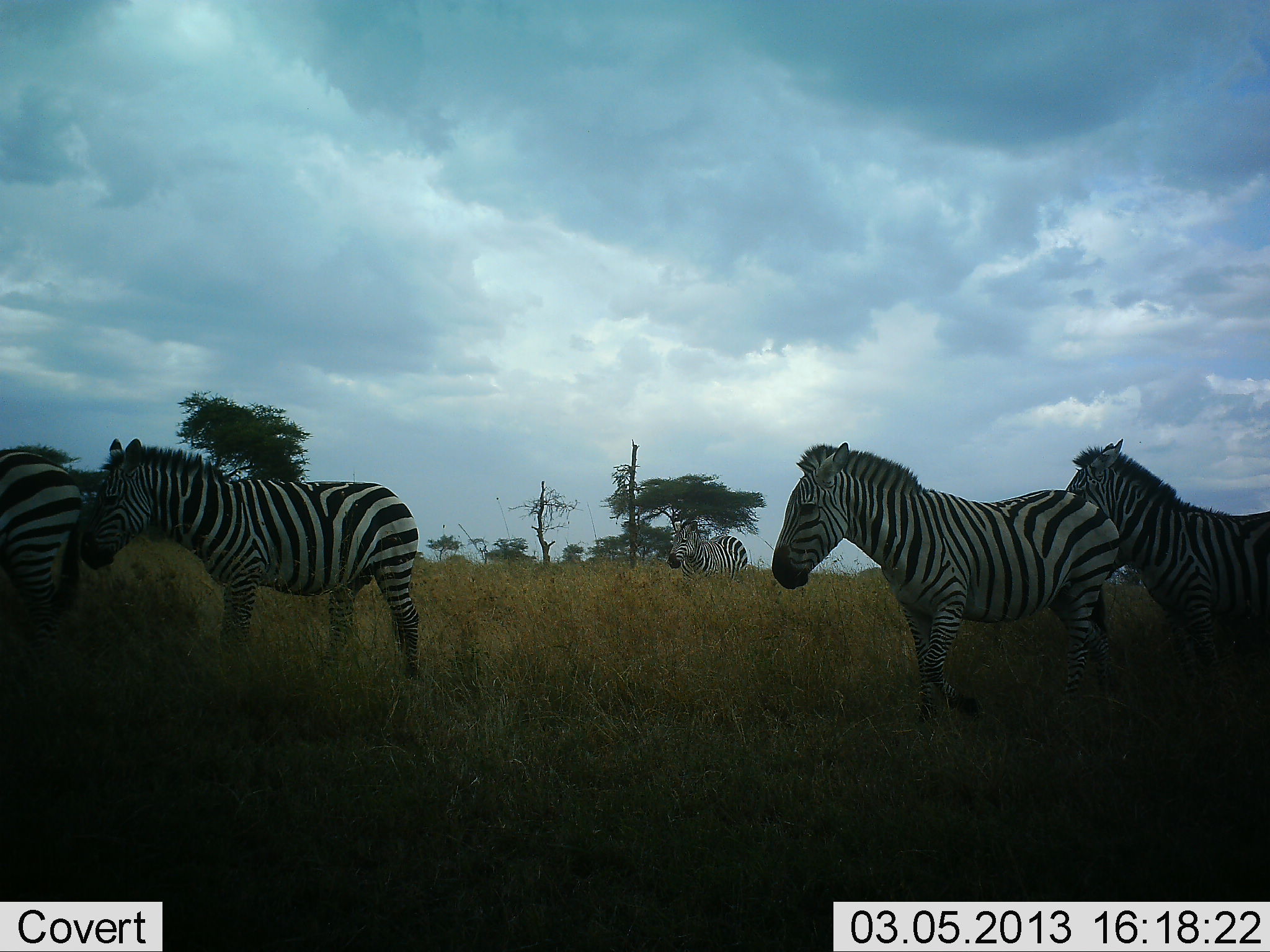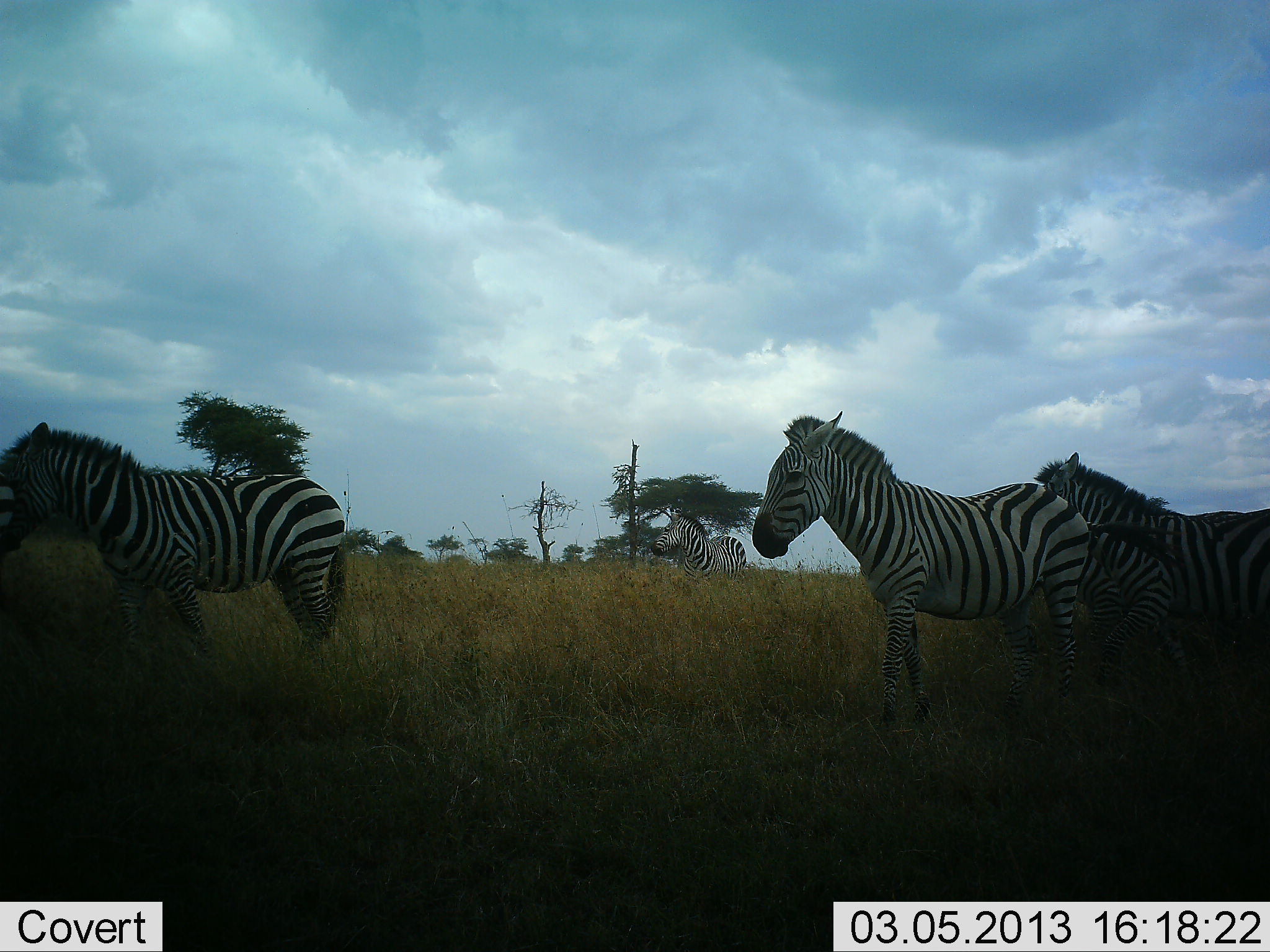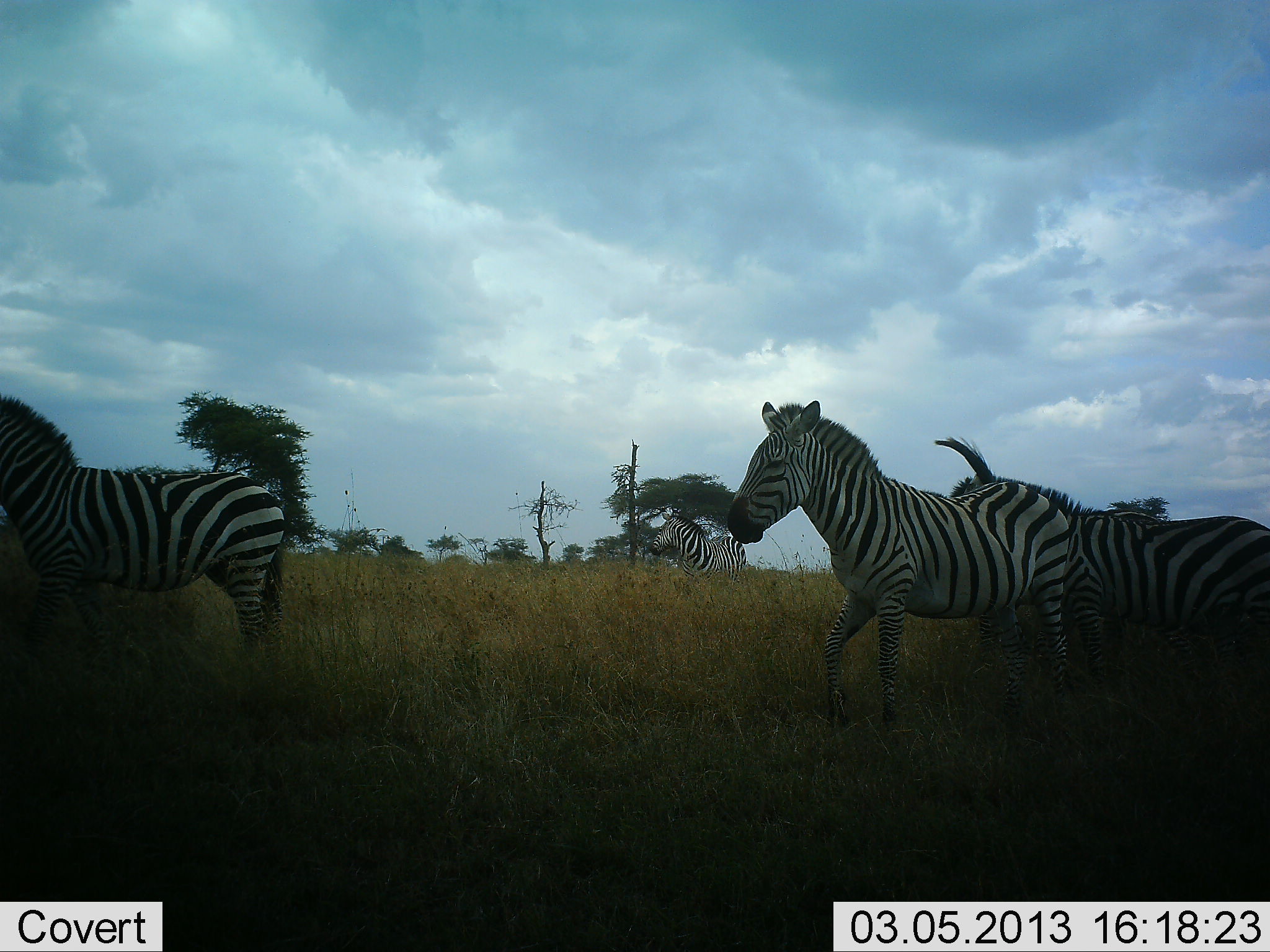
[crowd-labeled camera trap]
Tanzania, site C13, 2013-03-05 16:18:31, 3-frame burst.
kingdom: Animalia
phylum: Chordata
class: Mammalia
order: Perissodactyla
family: Equidae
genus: Equus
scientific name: Equus quagga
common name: plains zebra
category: zebra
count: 5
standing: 19%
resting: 0%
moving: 100%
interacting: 0%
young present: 0%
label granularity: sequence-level